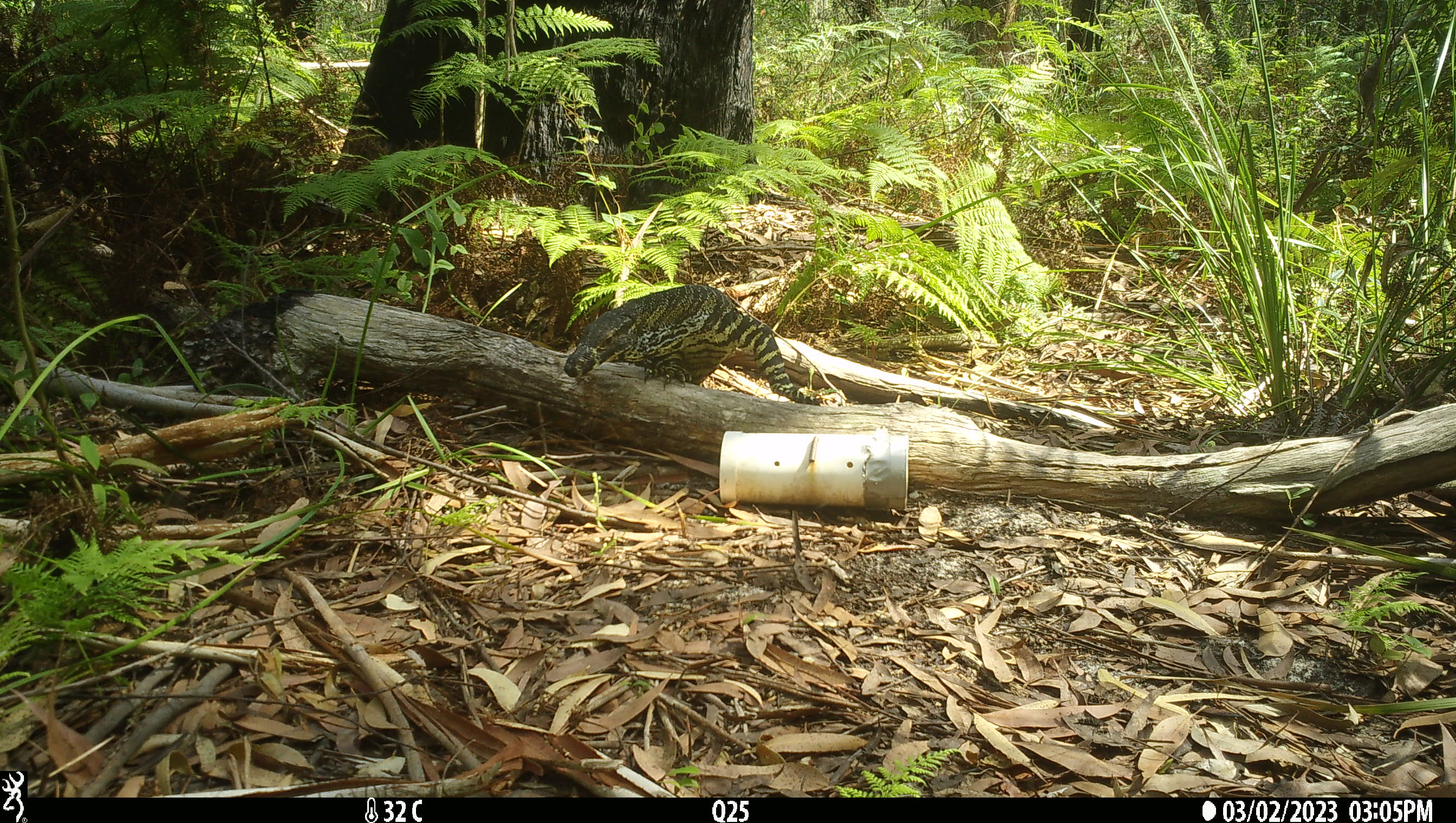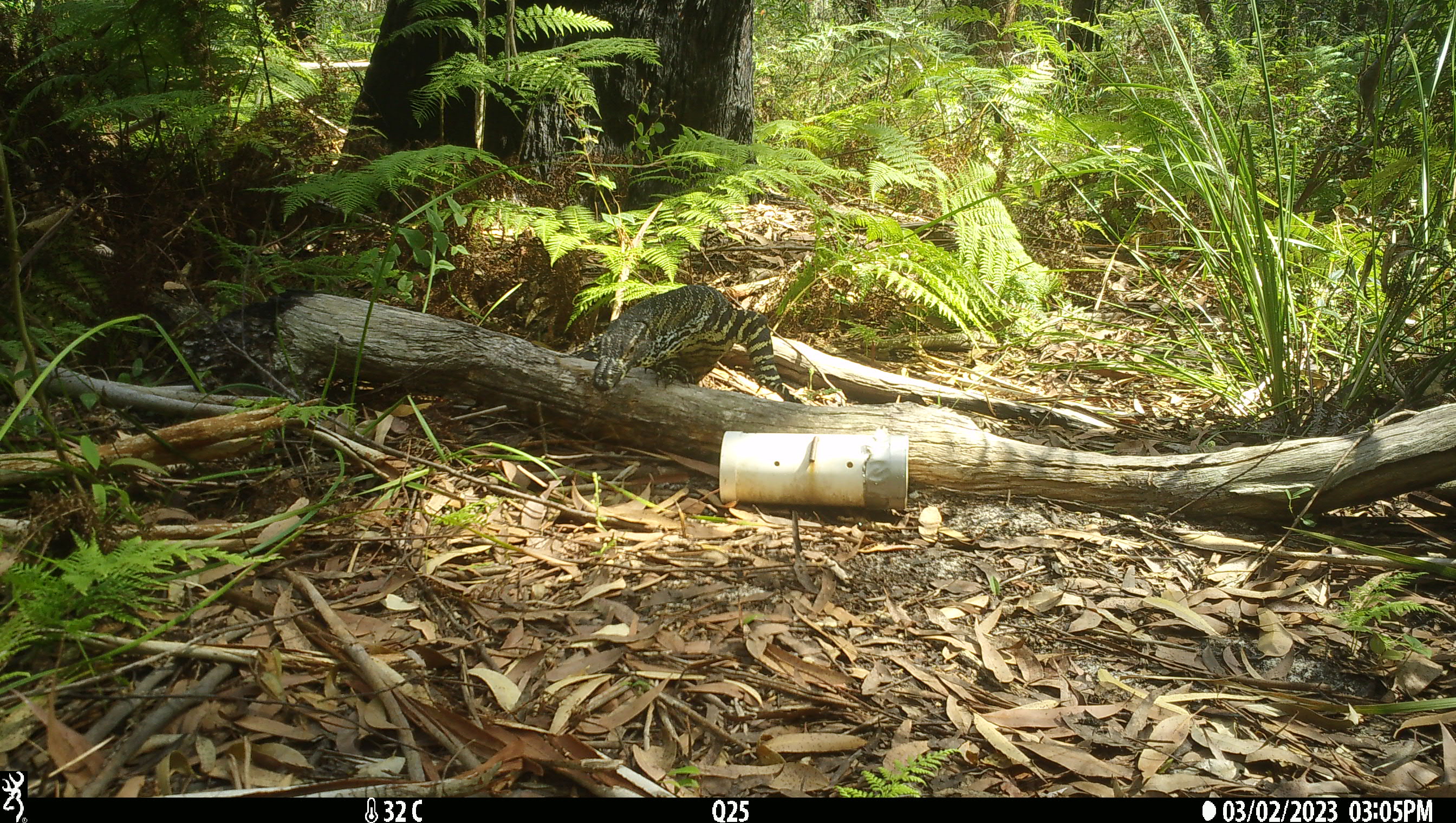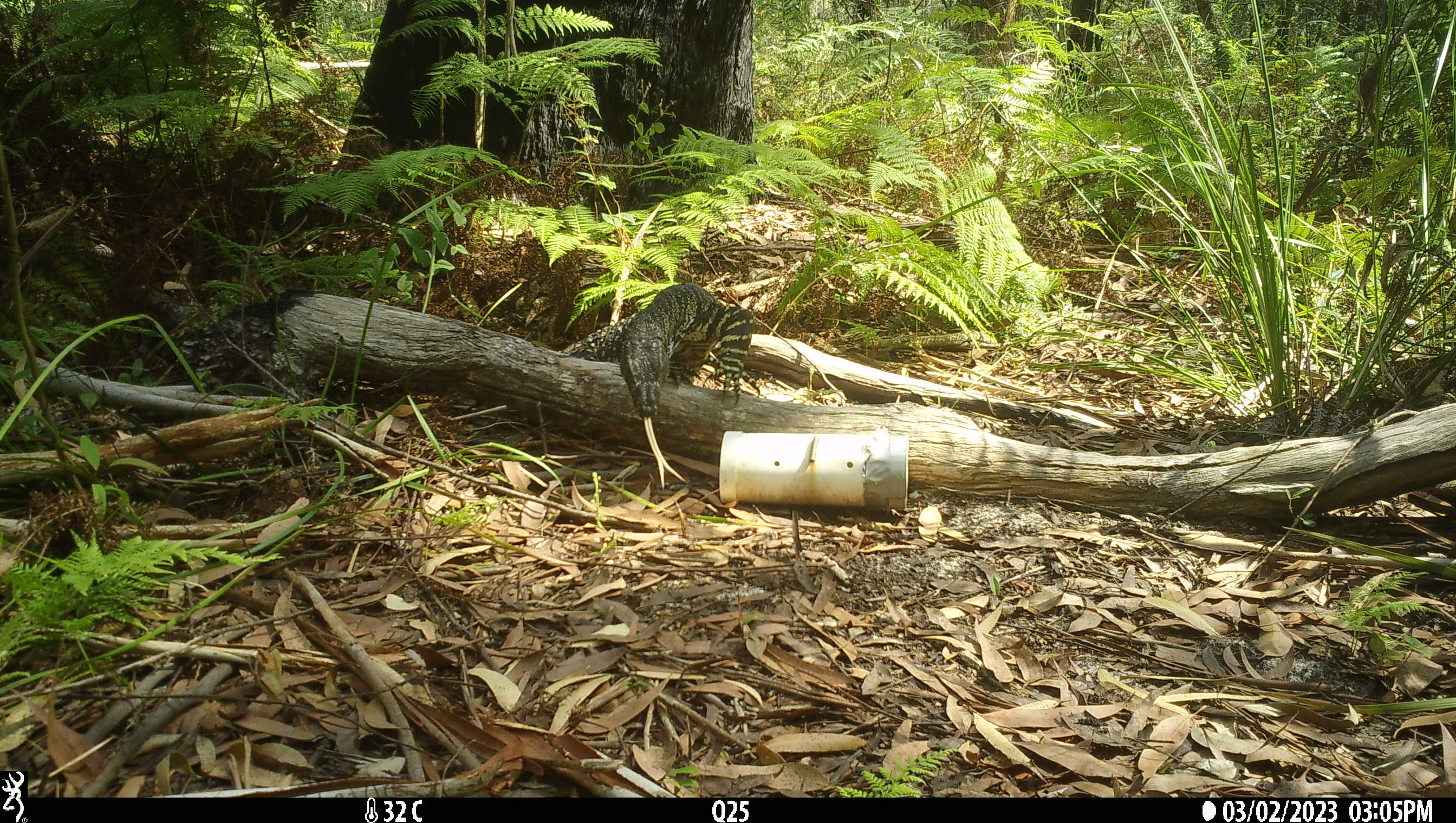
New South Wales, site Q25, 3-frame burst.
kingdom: Animalia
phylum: Chordata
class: Reptilia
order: Squamata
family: Varanidae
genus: Varanus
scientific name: Varanus varius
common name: lace monitor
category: goanna